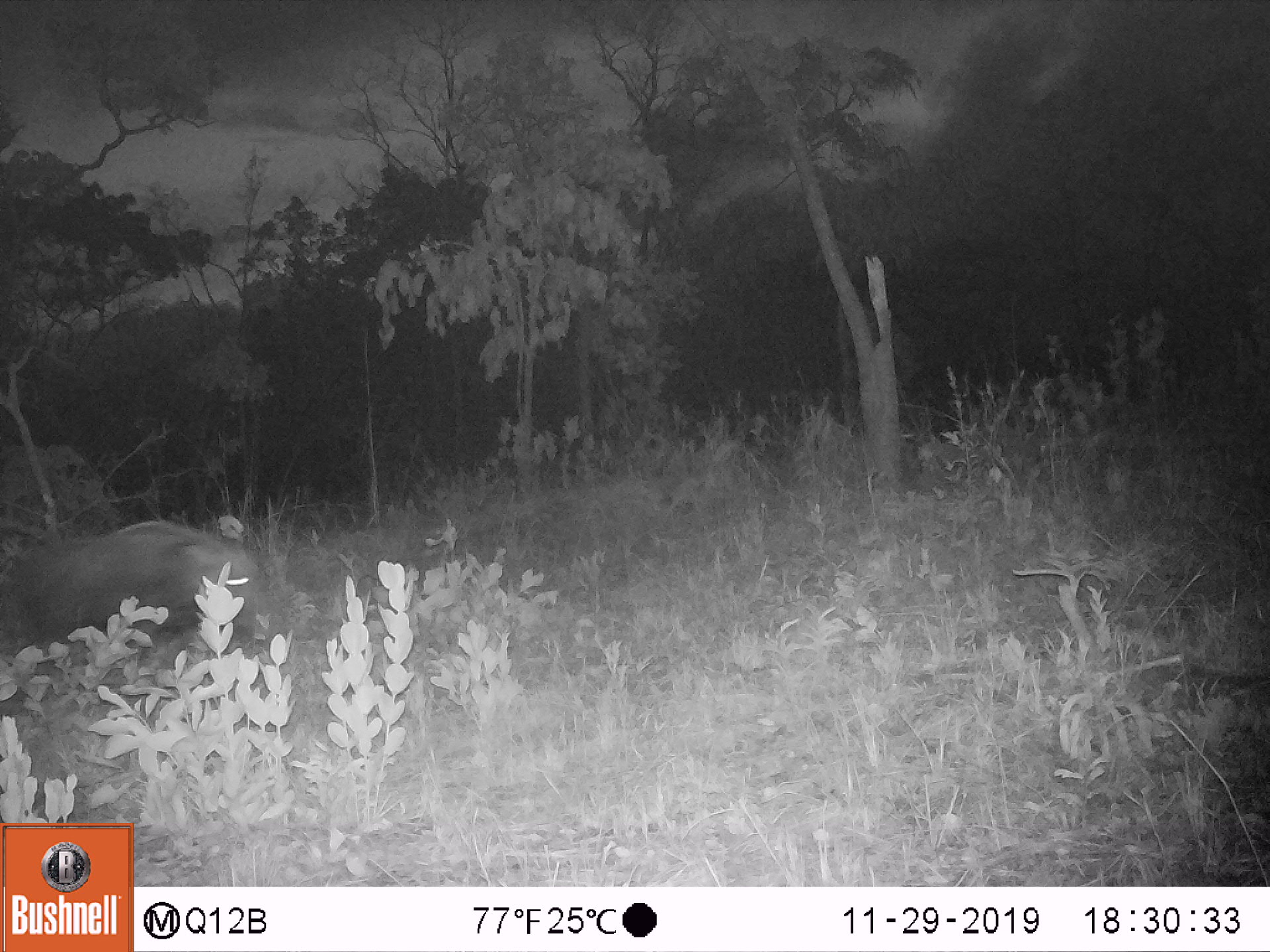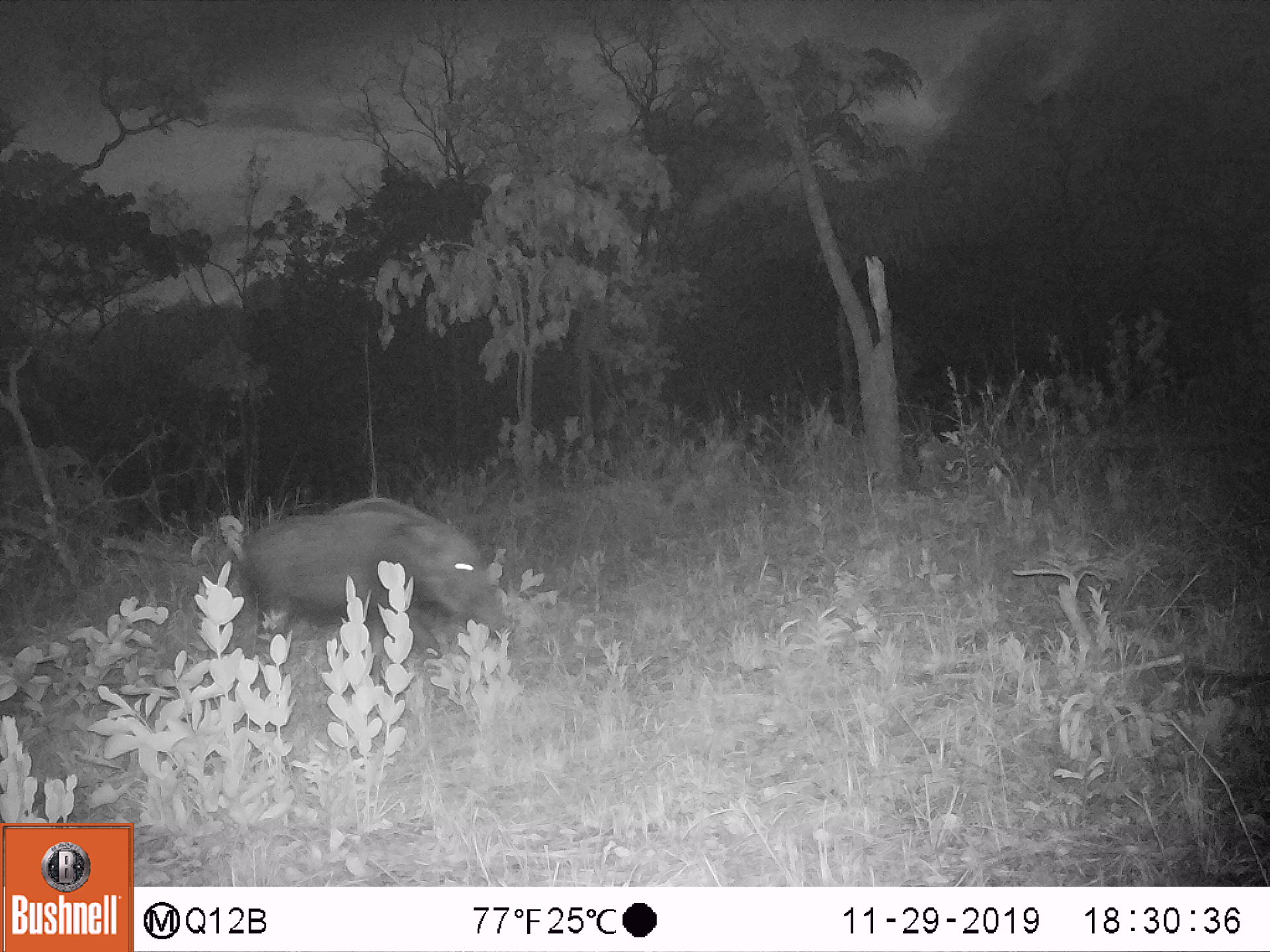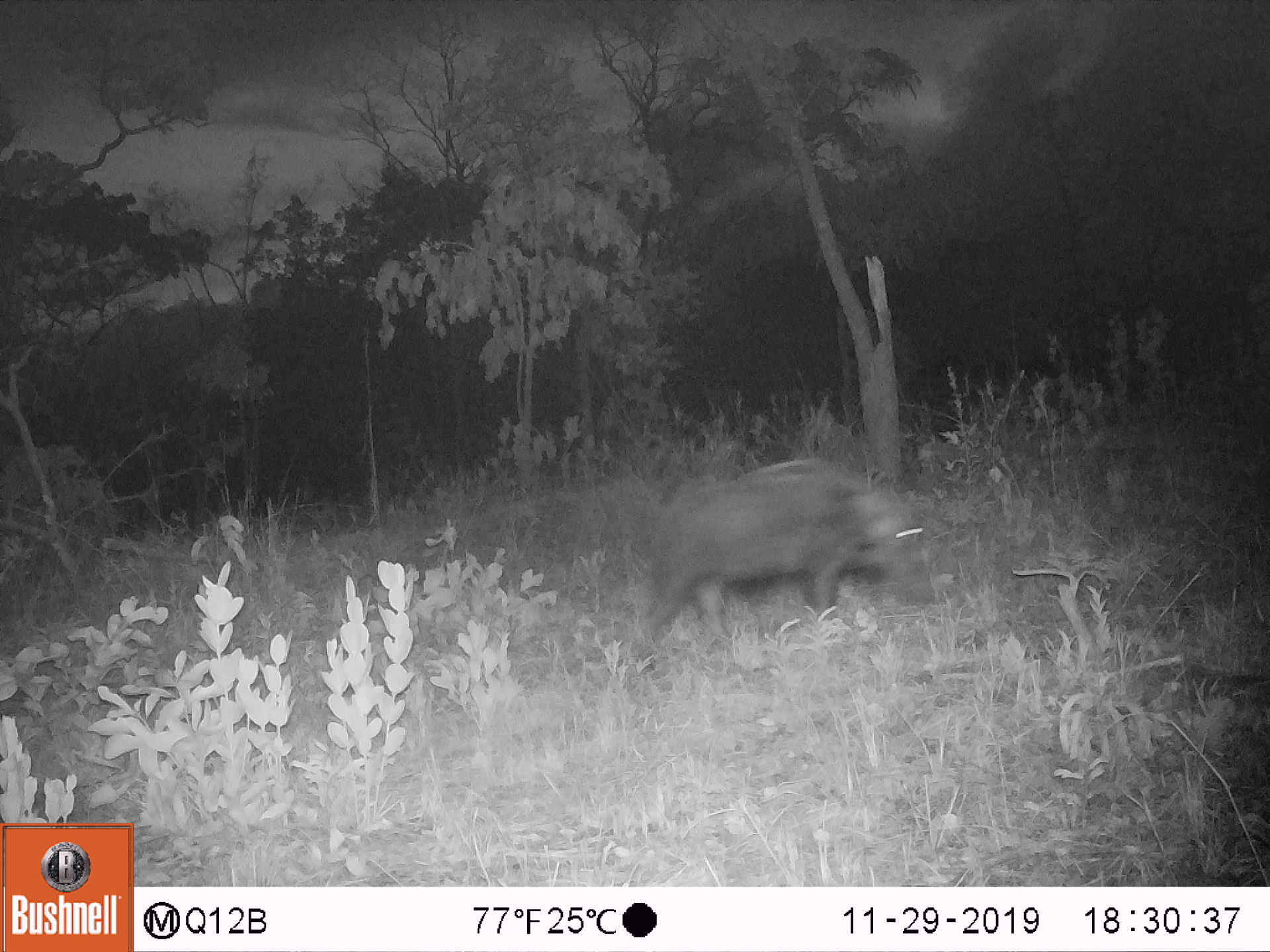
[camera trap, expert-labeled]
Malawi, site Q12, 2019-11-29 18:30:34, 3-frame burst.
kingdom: Animalia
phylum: Chordata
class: Mammalia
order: Artiodactyla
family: Suidae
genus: Potamochoerus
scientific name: Potamochoerus larvatus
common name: bushpig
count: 1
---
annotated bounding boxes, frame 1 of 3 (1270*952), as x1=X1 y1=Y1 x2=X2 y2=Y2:
bushpig: x1=14 y1=512 x2=267 y2=665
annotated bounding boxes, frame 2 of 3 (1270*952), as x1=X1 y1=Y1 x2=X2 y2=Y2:
bushpig: x1=230 y1=492 x2=515 y2=652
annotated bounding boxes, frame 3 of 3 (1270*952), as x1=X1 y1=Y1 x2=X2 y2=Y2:
bushpig: x1=636 y1=448 x2=937 y2=654